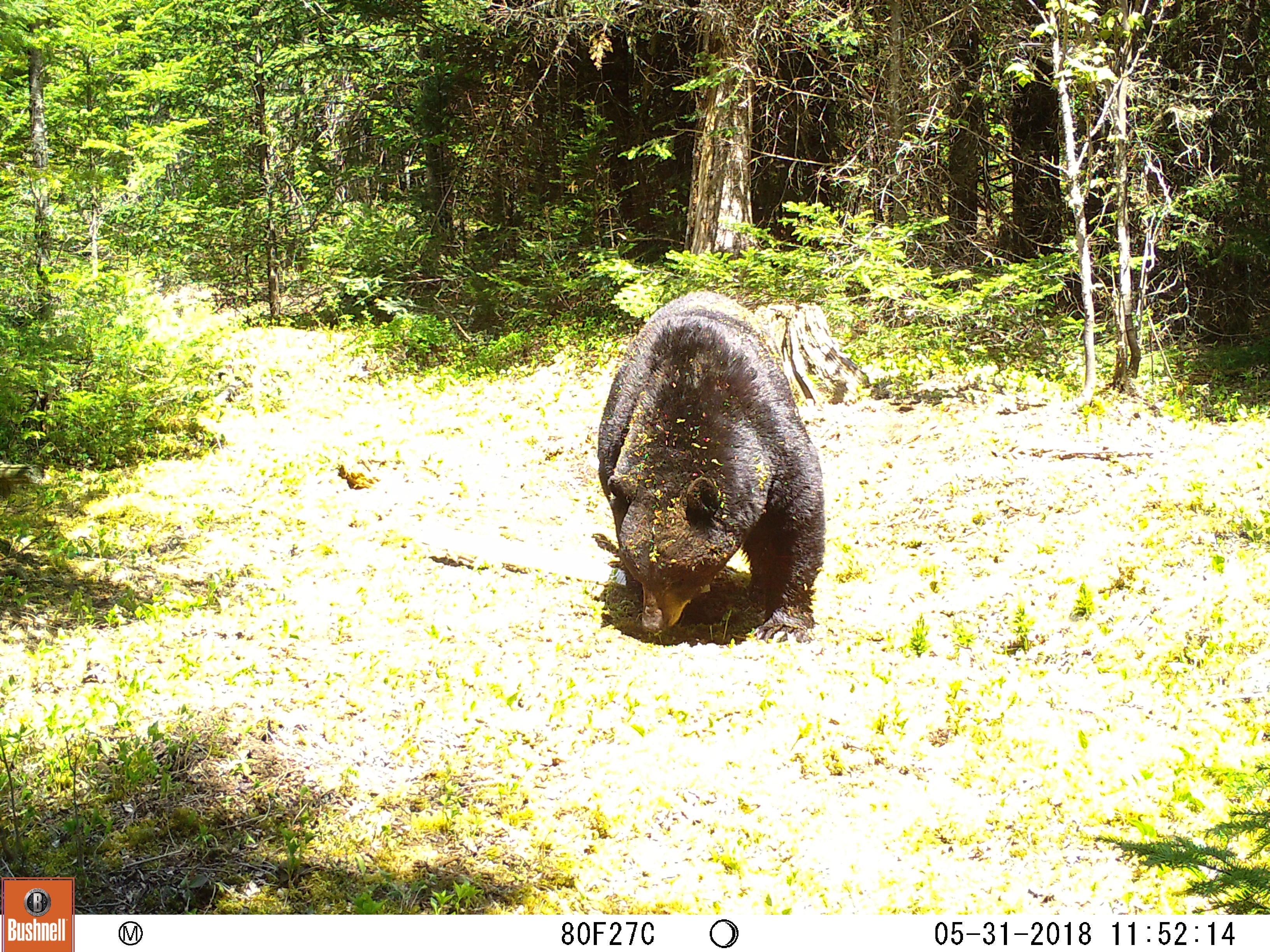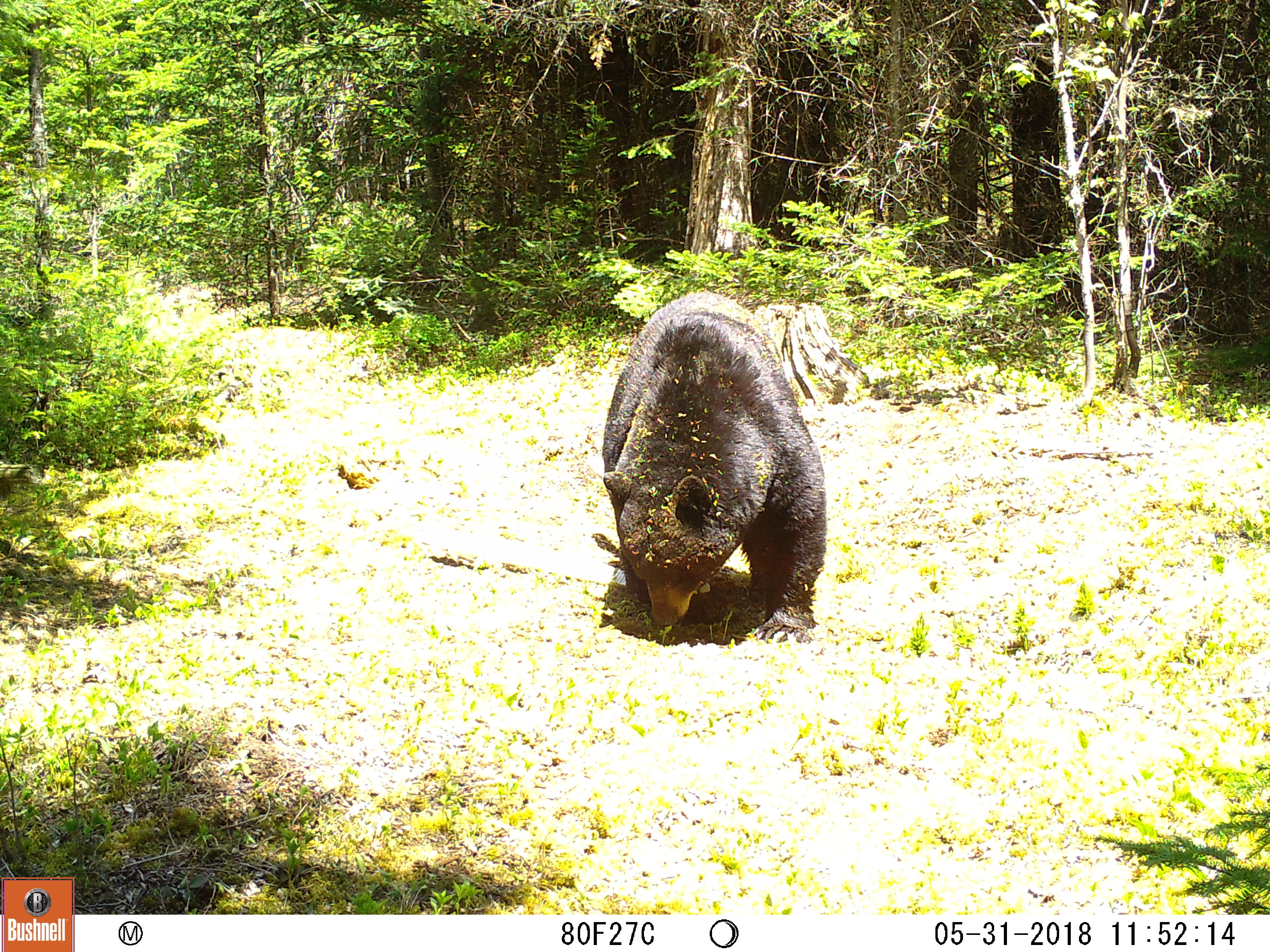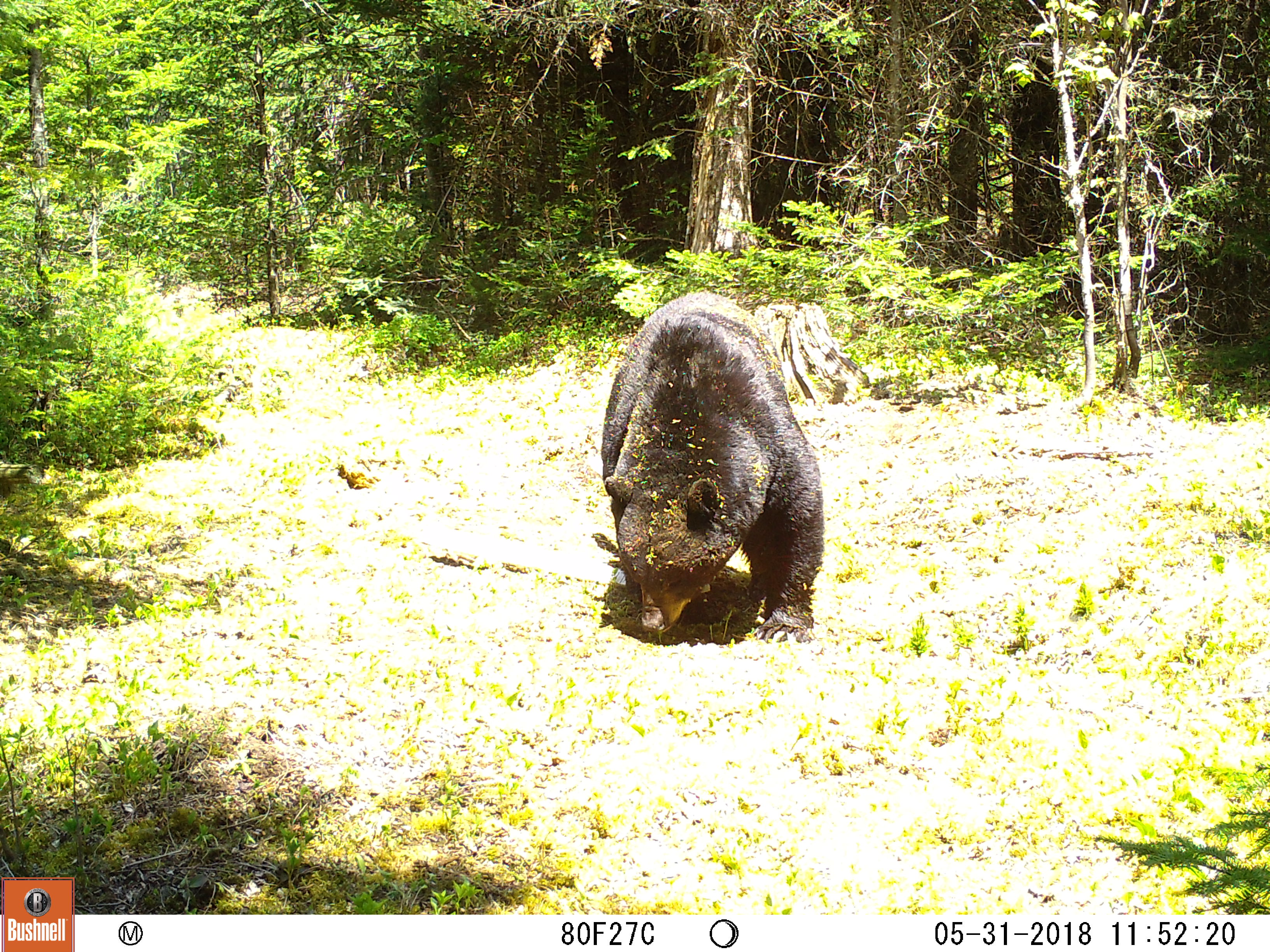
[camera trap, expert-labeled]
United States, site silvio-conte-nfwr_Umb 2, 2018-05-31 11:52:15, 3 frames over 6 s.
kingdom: Animalia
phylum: Chordata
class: Mammalia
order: Carnivora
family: Ursidae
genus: Ursus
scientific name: Ursus americanus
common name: black bear